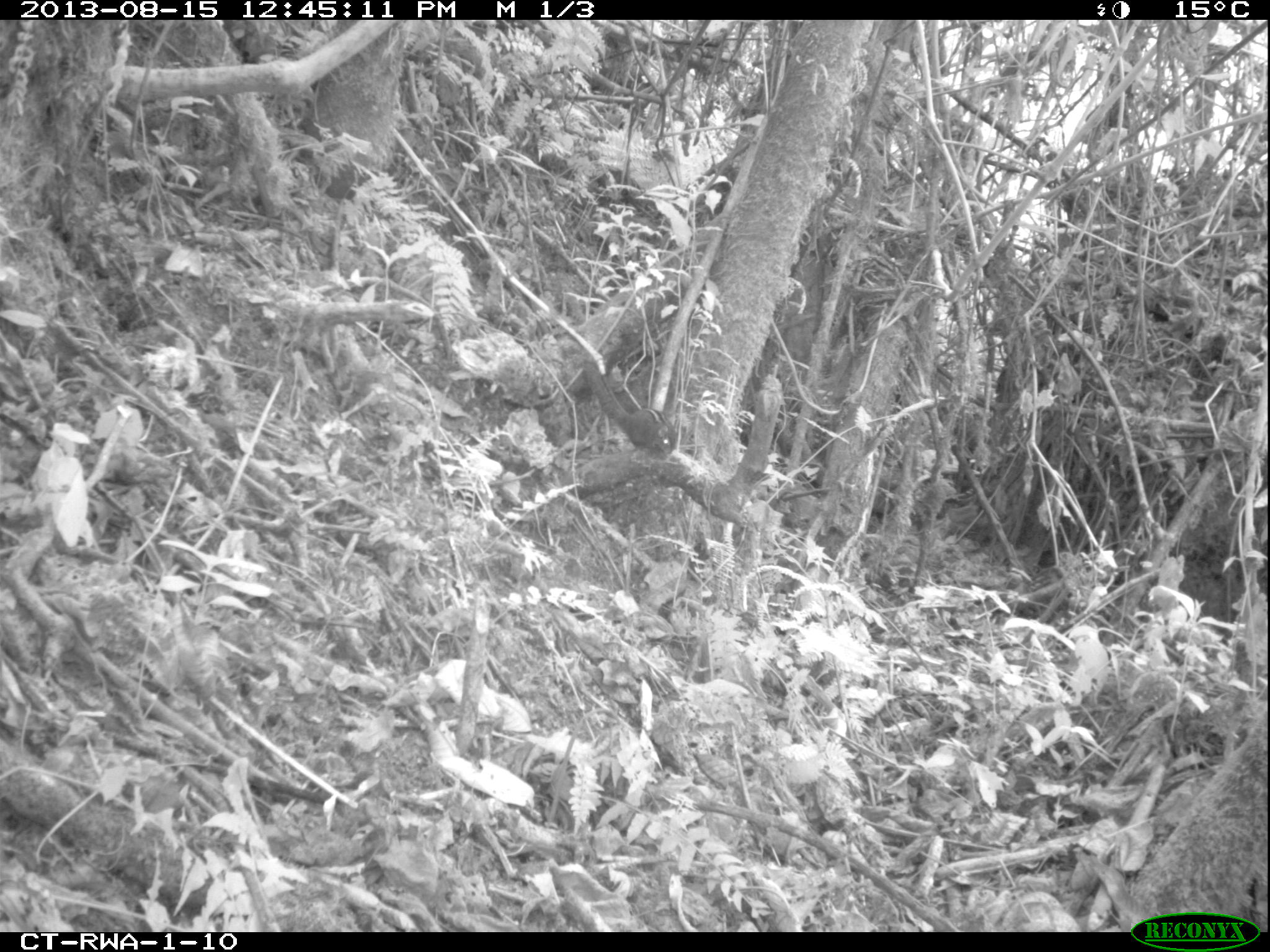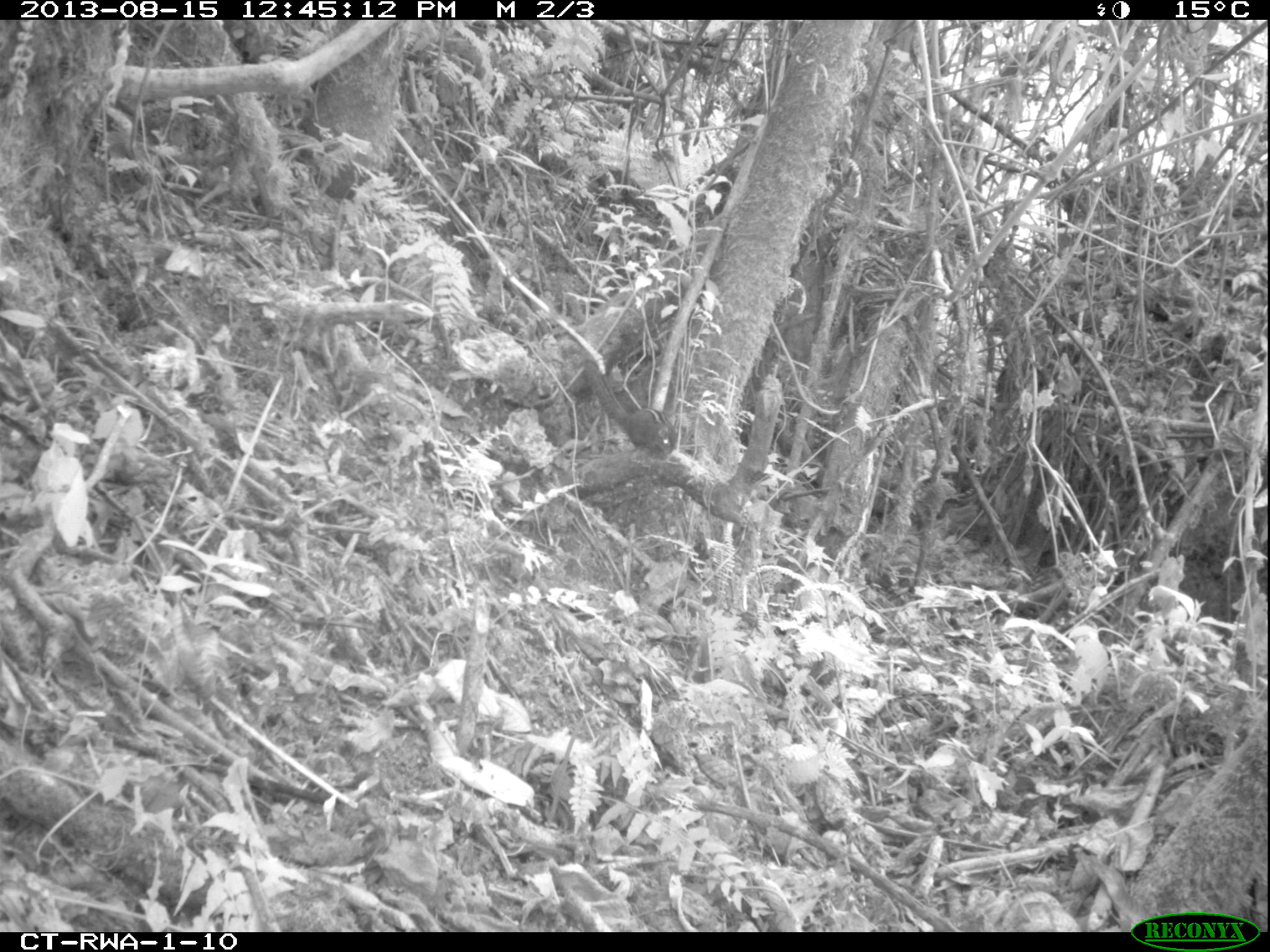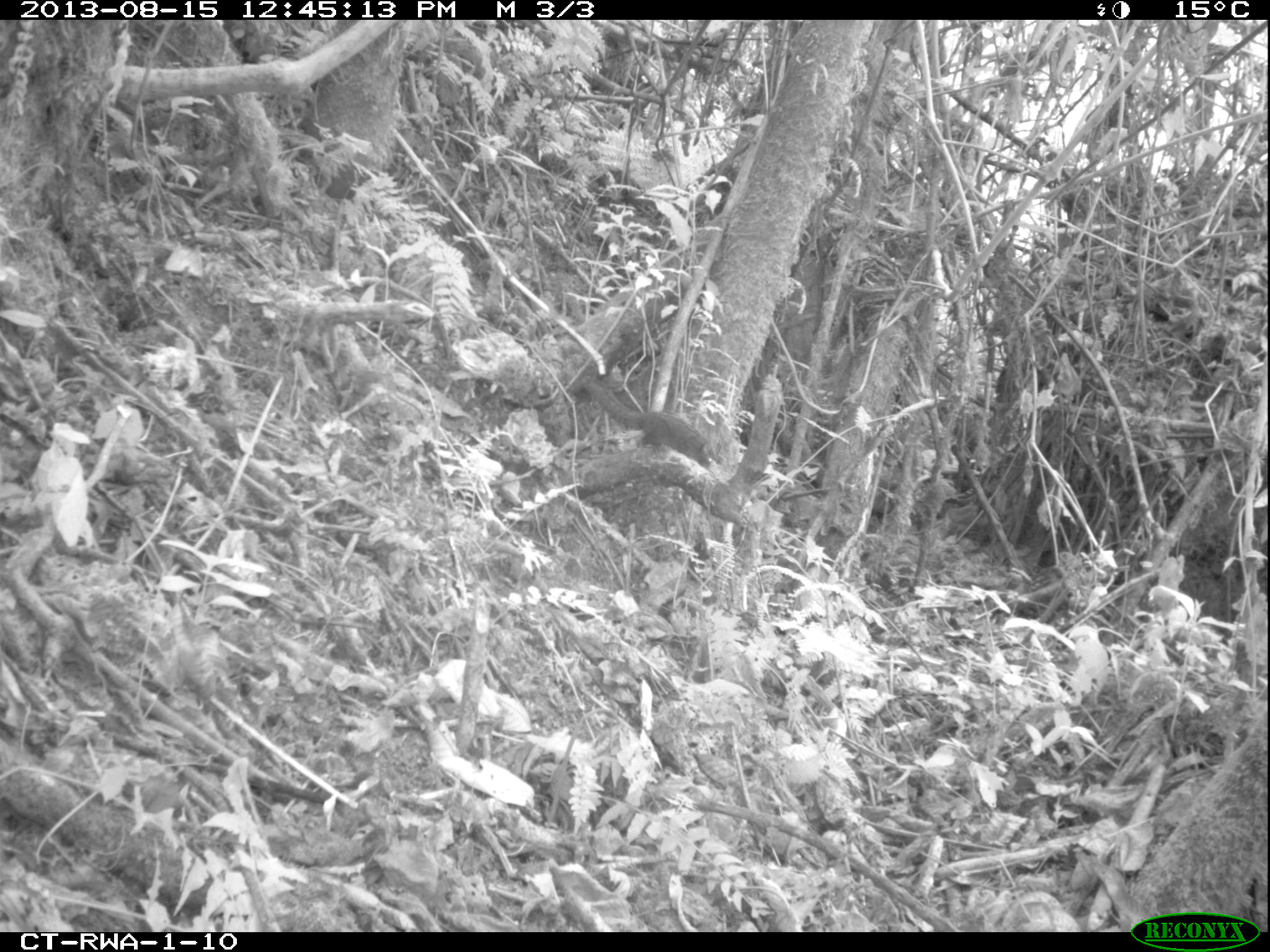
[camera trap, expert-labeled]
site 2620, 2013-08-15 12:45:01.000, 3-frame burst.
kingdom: Animalia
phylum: Chordata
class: Mammalia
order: Rodentia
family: Sciuridae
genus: Funisciurus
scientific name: Funisciurus carruthersi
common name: carruther's mountain squirrel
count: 1